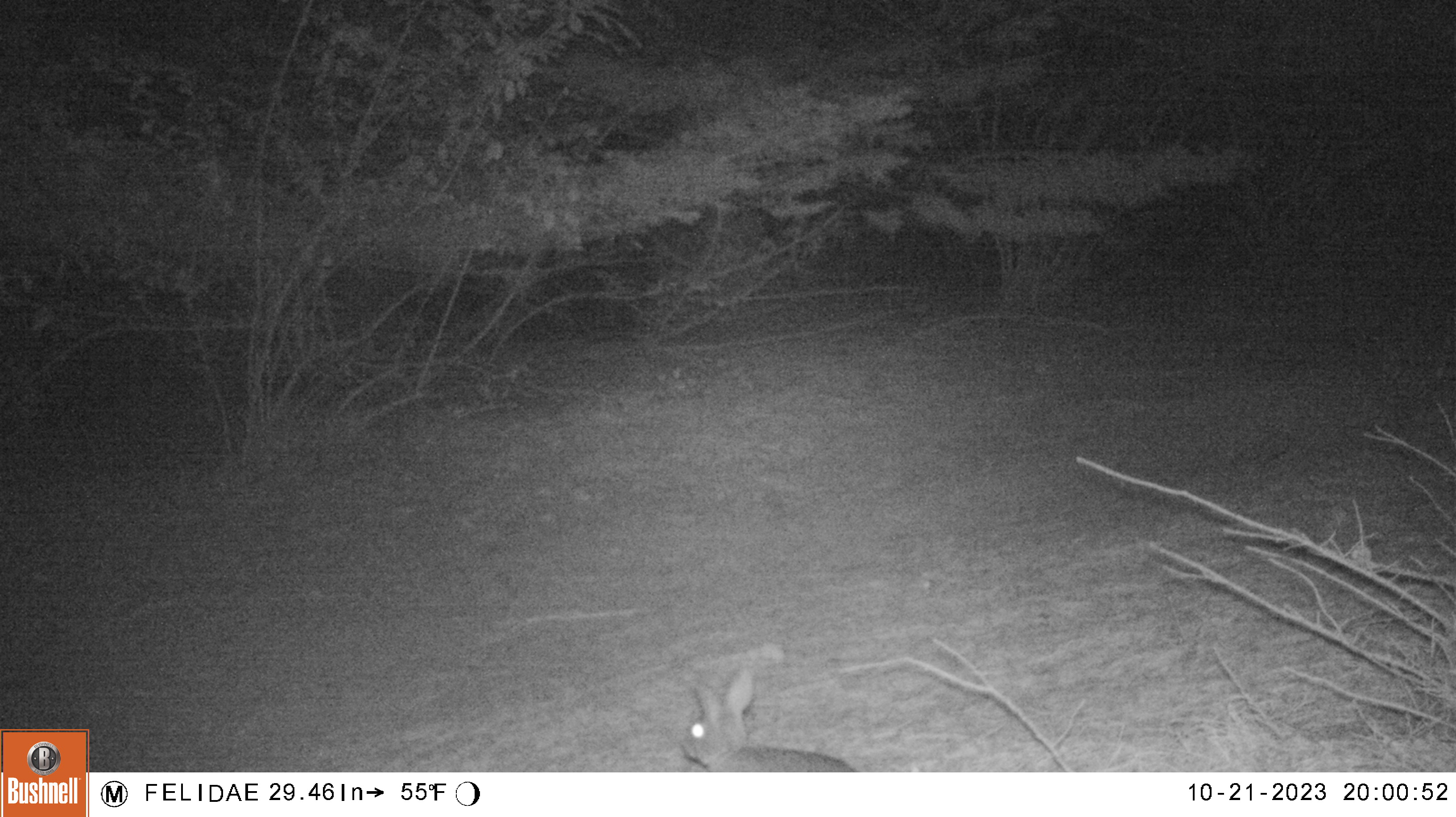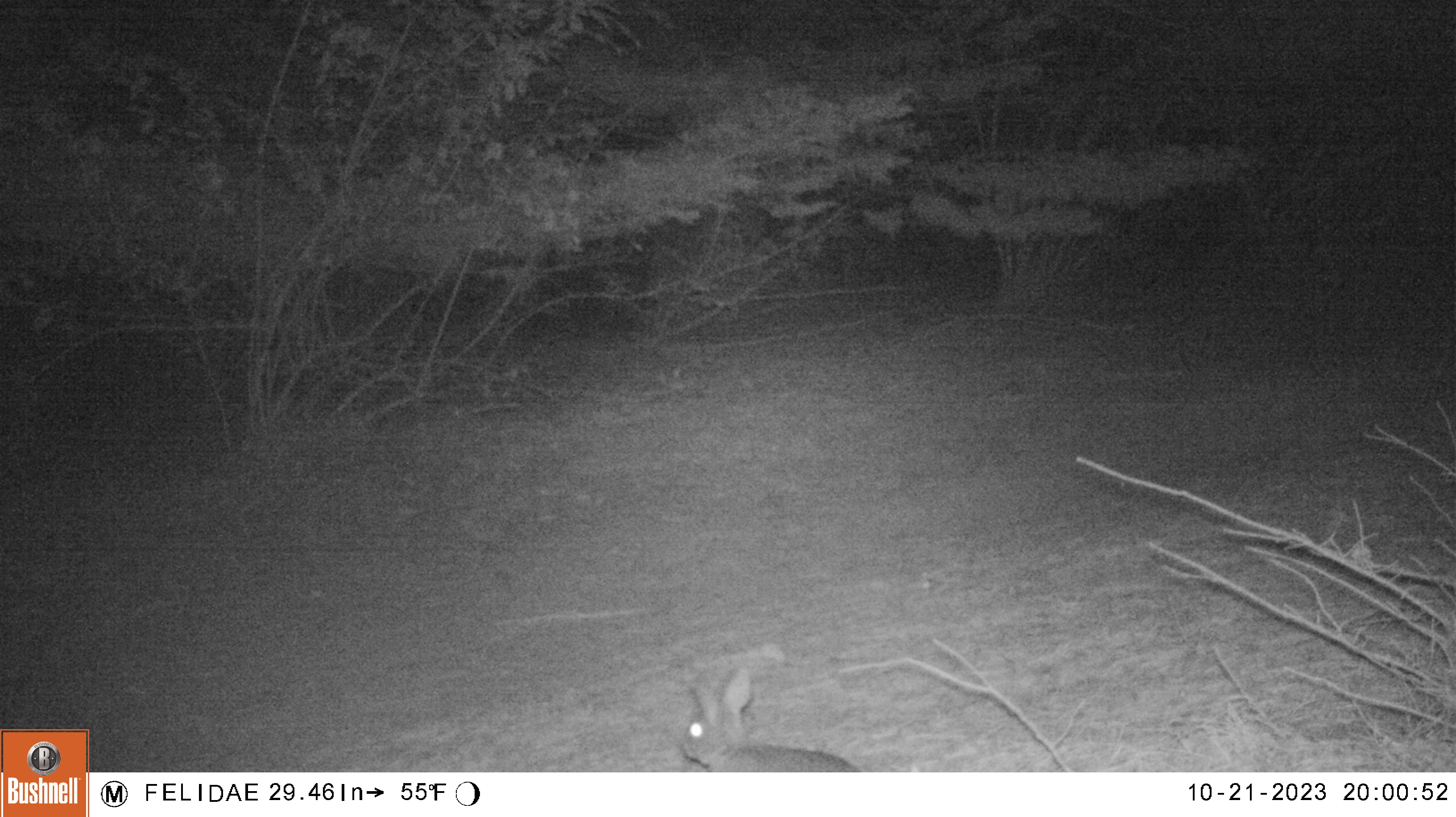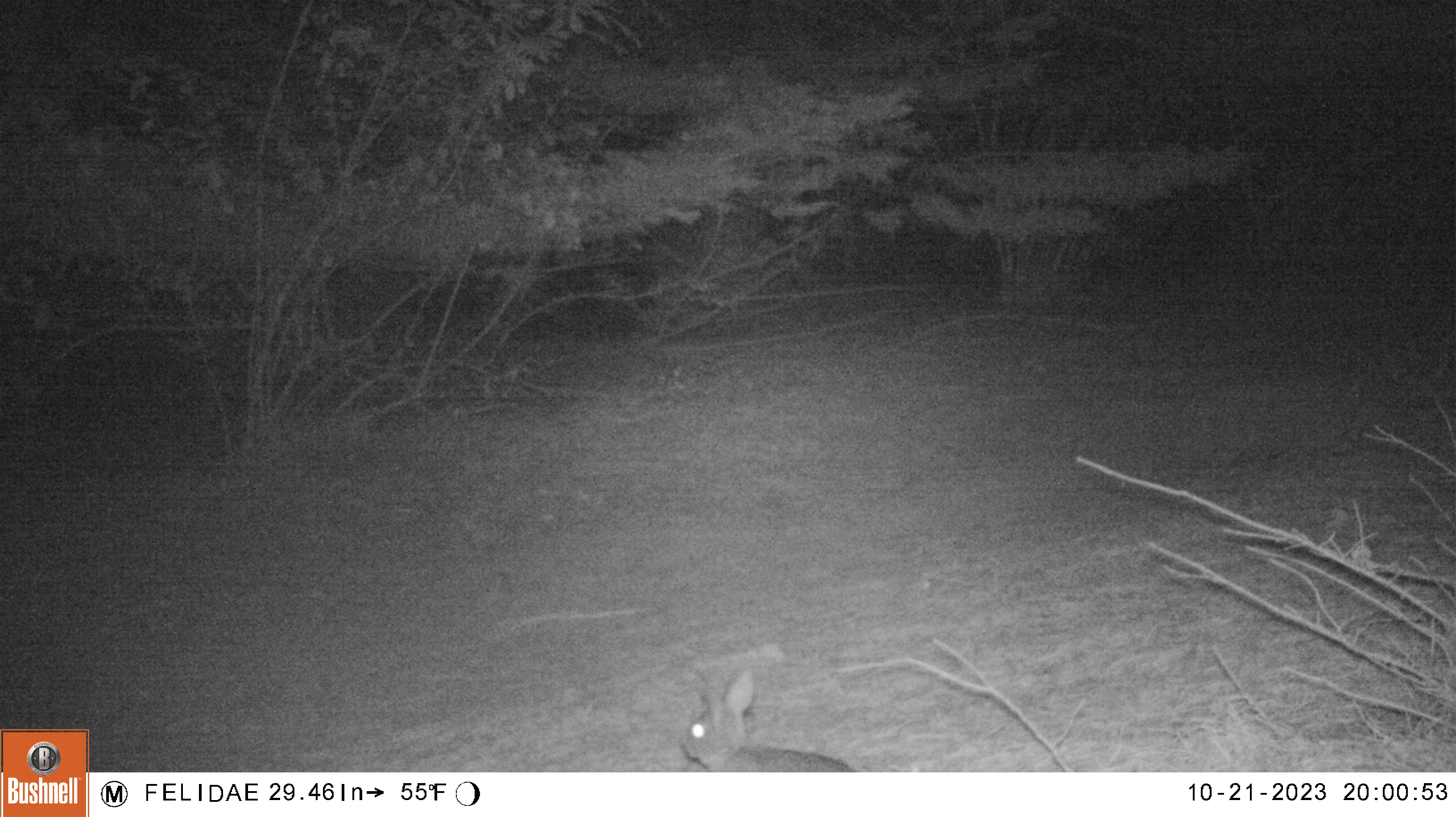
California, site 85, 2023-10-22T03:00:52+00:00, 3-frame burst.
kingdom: Animalia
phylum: Chordata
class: Mammalia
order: Lagomorpha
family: Leporidae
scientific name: Leporidae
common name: rabbit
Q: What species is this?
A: Rabbit (Leporidae).